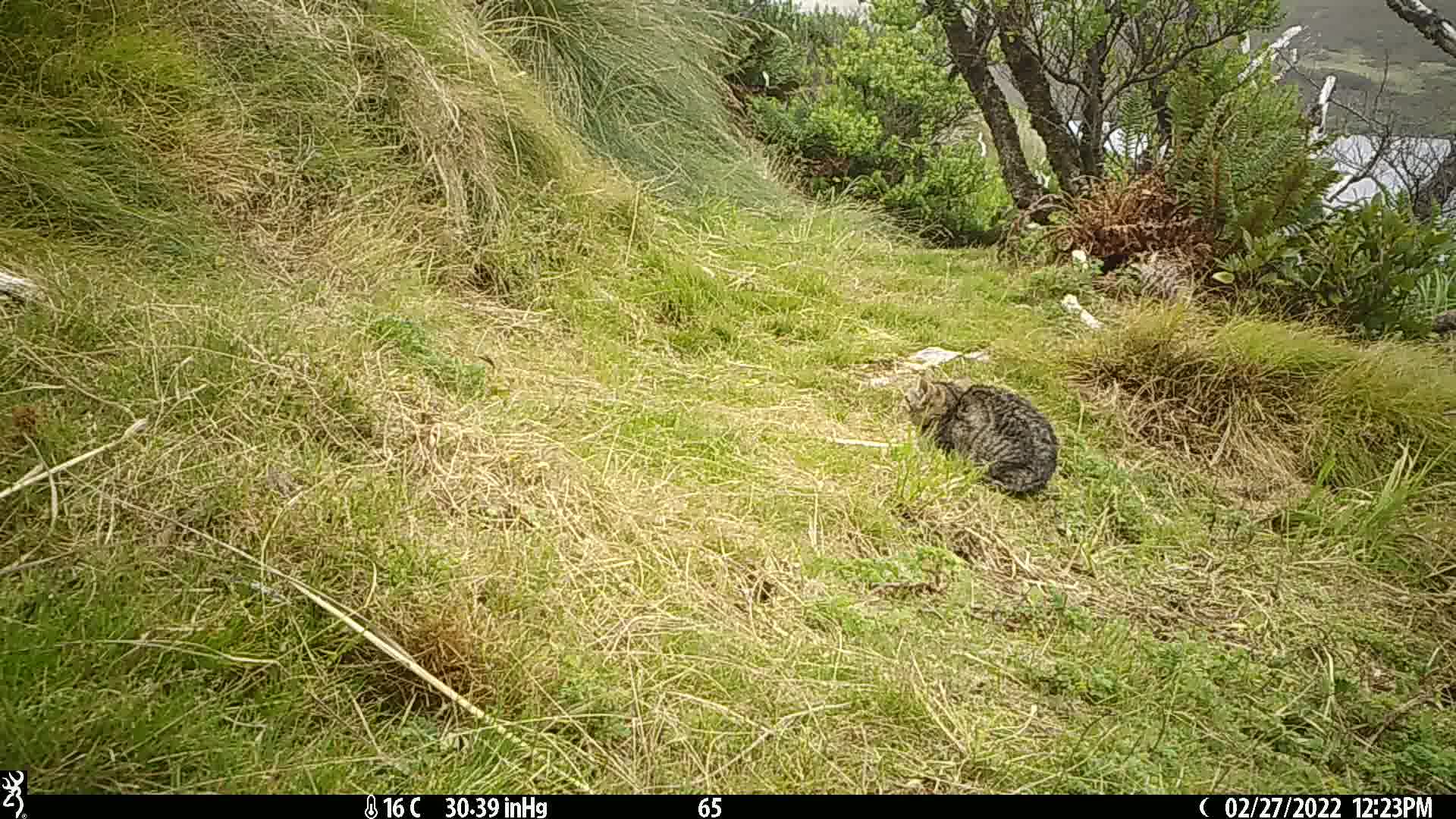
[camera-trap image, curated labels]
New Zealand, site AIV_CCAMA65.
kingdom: Animalia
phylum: Chordata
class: Mammalia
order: Carnivora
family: Felidae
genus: Felis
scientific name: Felis catus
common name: domestic cat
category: cat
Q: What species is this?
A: Cat (domestic cat) (Felis catus).